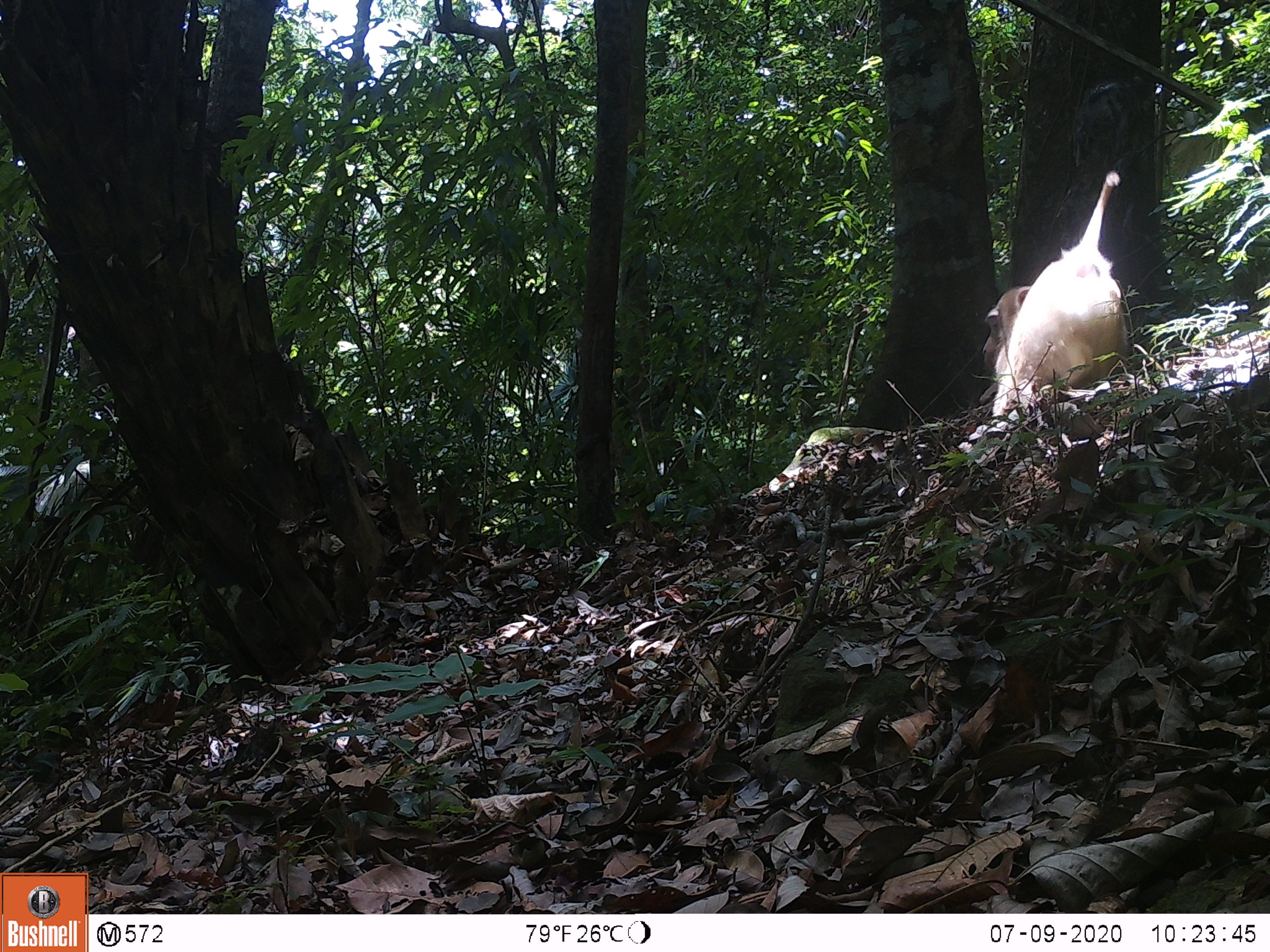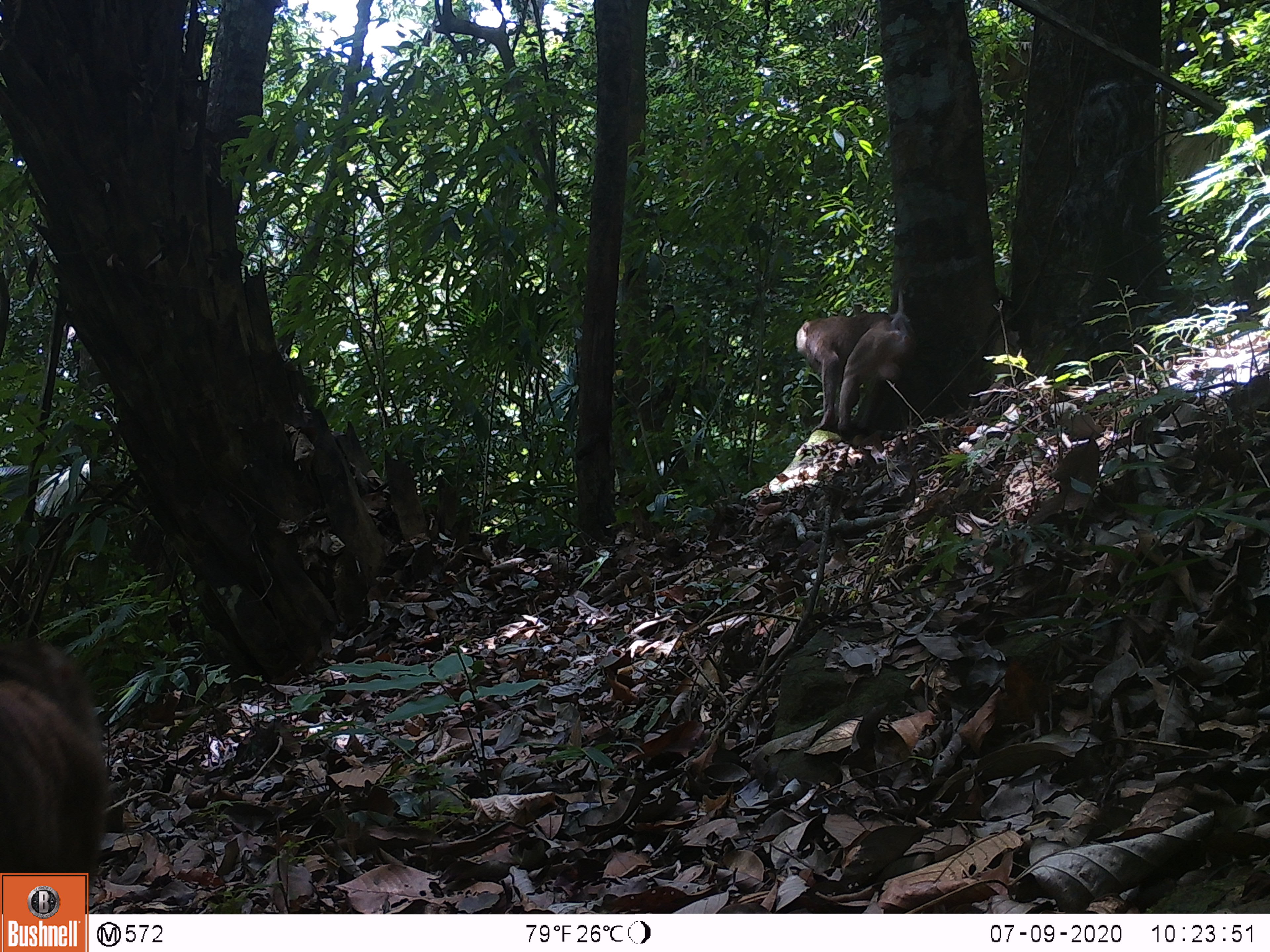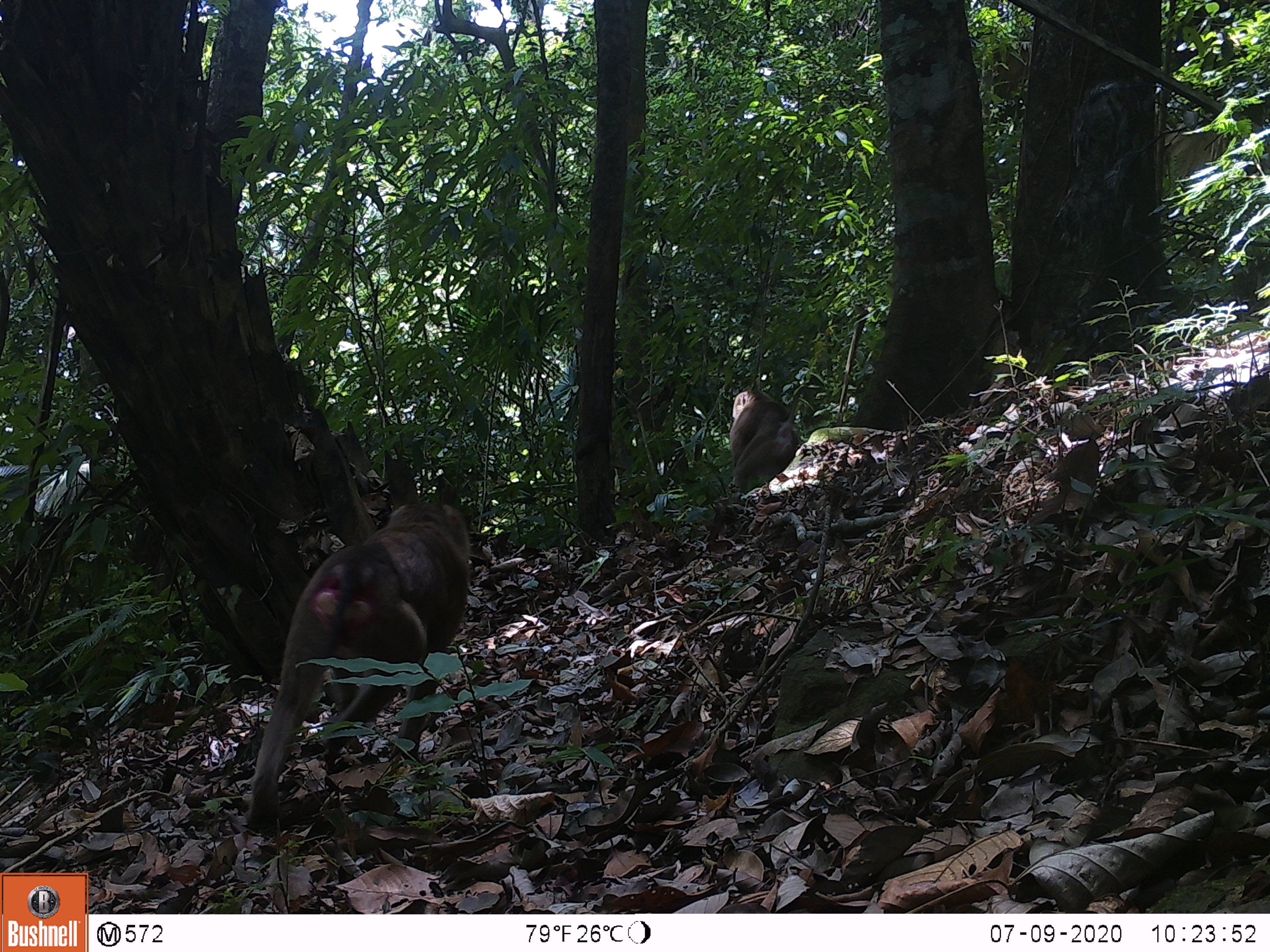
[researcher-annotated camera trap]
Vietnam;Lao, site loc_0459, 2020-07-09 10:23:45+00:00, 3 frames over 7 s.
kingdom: Animalia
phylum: Chordata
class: Mammalia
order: Primates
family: Cercopithecidae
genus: Macaca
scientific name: Macaca nemestrina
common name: pig-tailed macaque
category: pig tailed macaque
Pig tailed macaque (pig-tailed macaque) (Macaca nemestrina). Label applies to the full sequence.